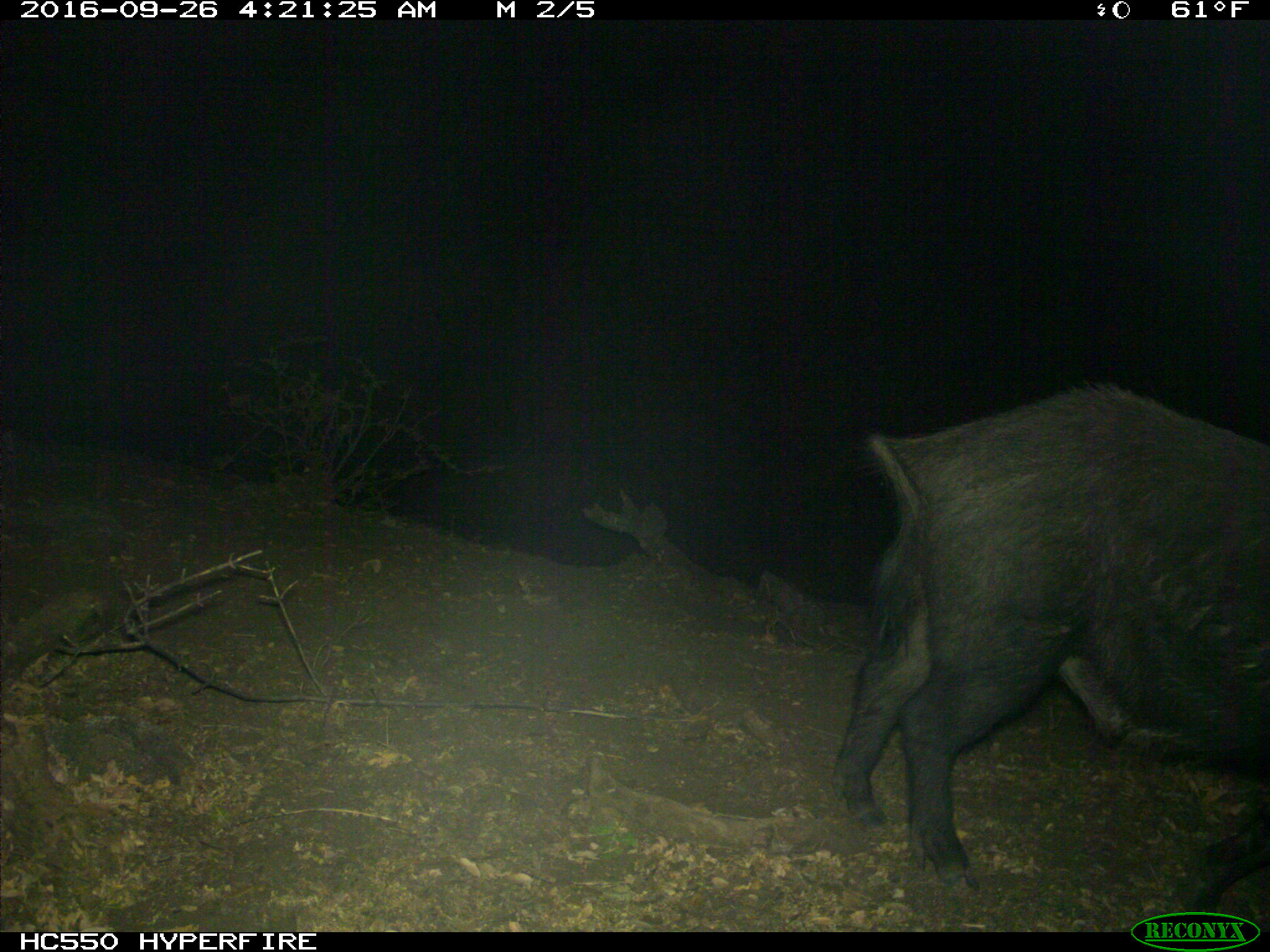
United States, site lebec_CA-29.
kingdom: Animalia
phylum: Chordata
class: Mammalia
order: Artiodactyla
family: Suidae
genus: Sus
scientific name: Sus scrofa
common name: wild boar